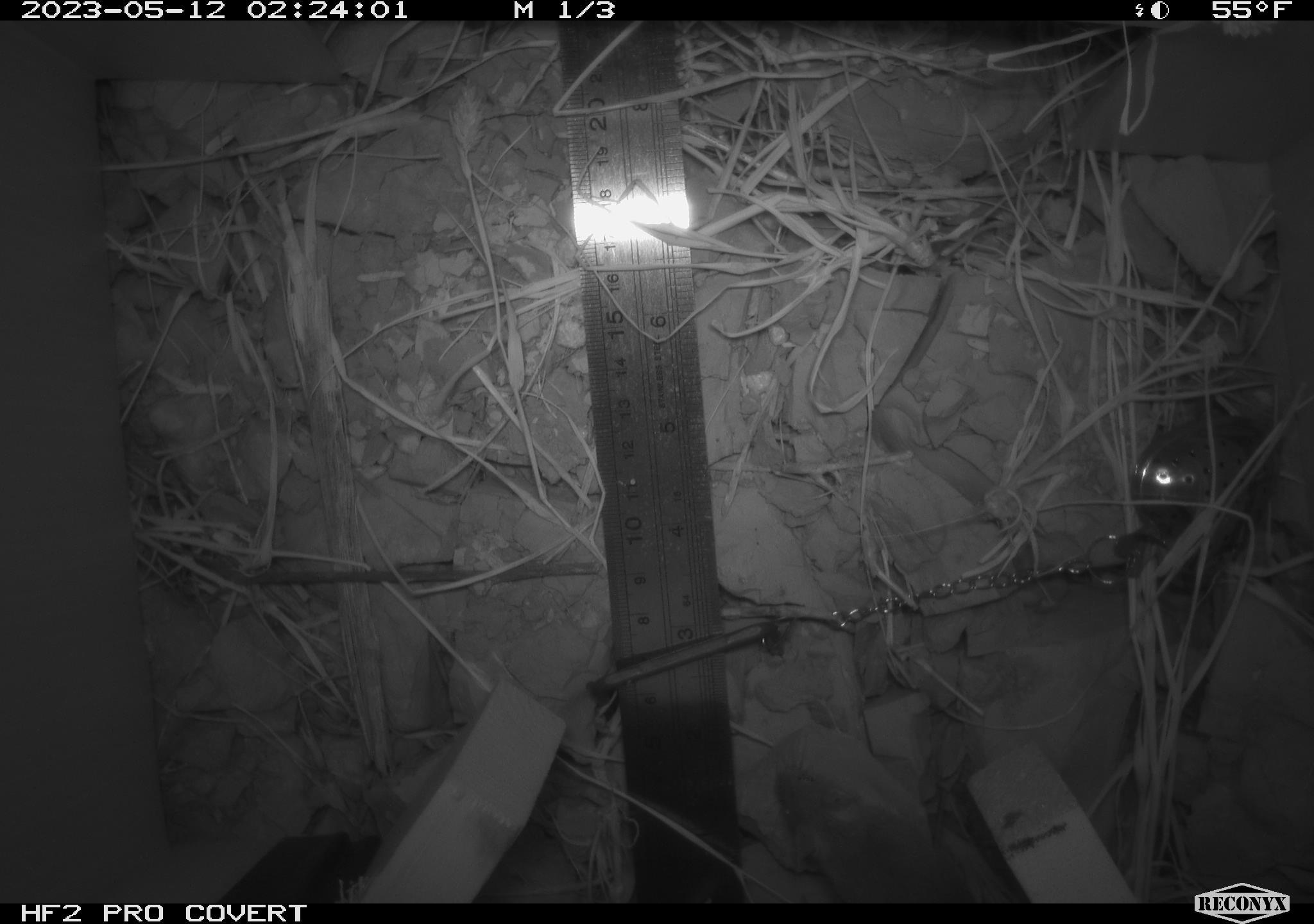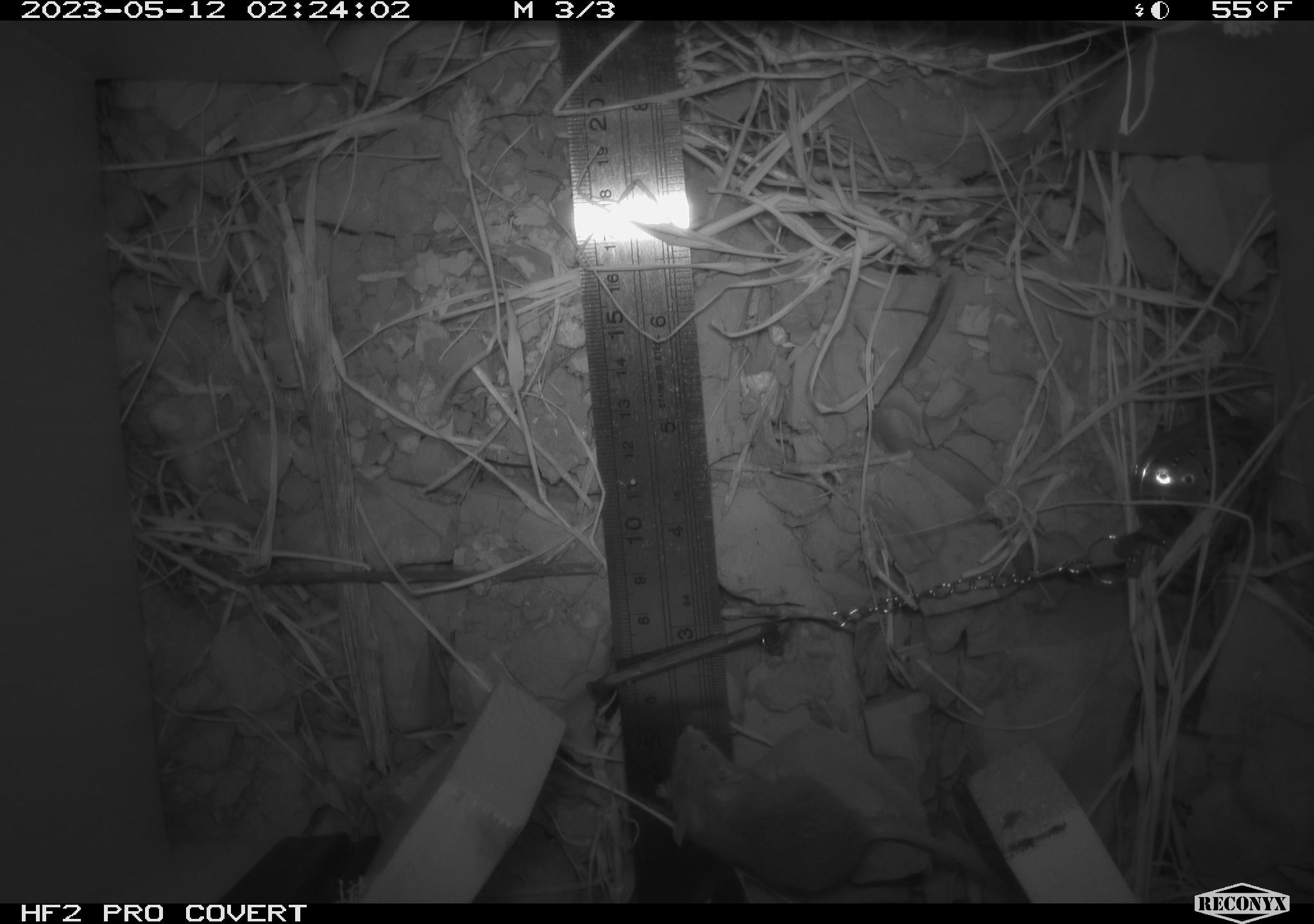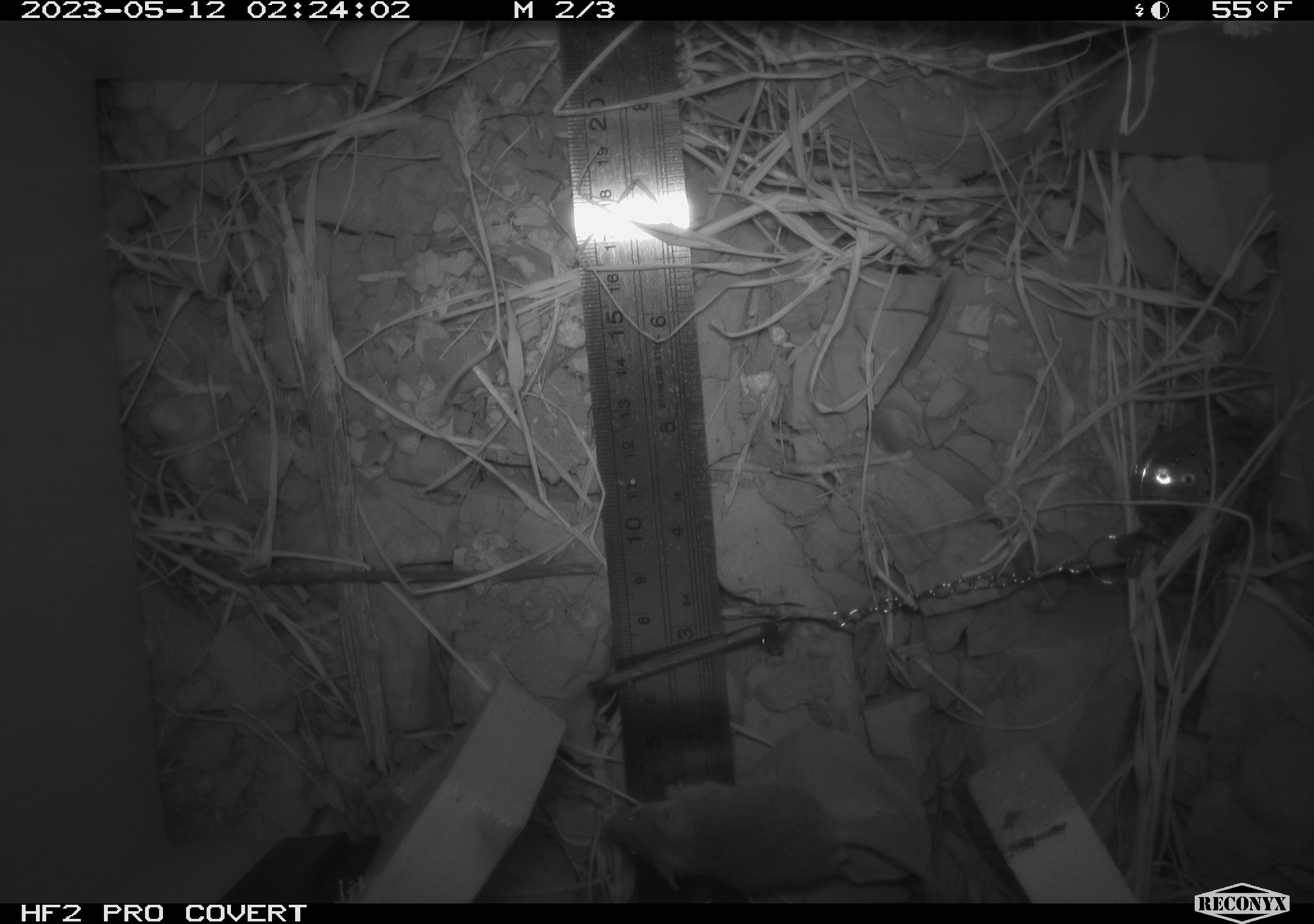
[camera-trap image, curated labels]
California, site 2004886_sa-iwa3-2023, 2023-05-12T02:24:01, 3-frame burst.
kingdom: Animalia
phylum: Chordata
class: Mammalia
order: Rodentia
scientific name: Rodentia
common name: mouse species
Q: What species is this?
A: Mouse species (Rodentia).